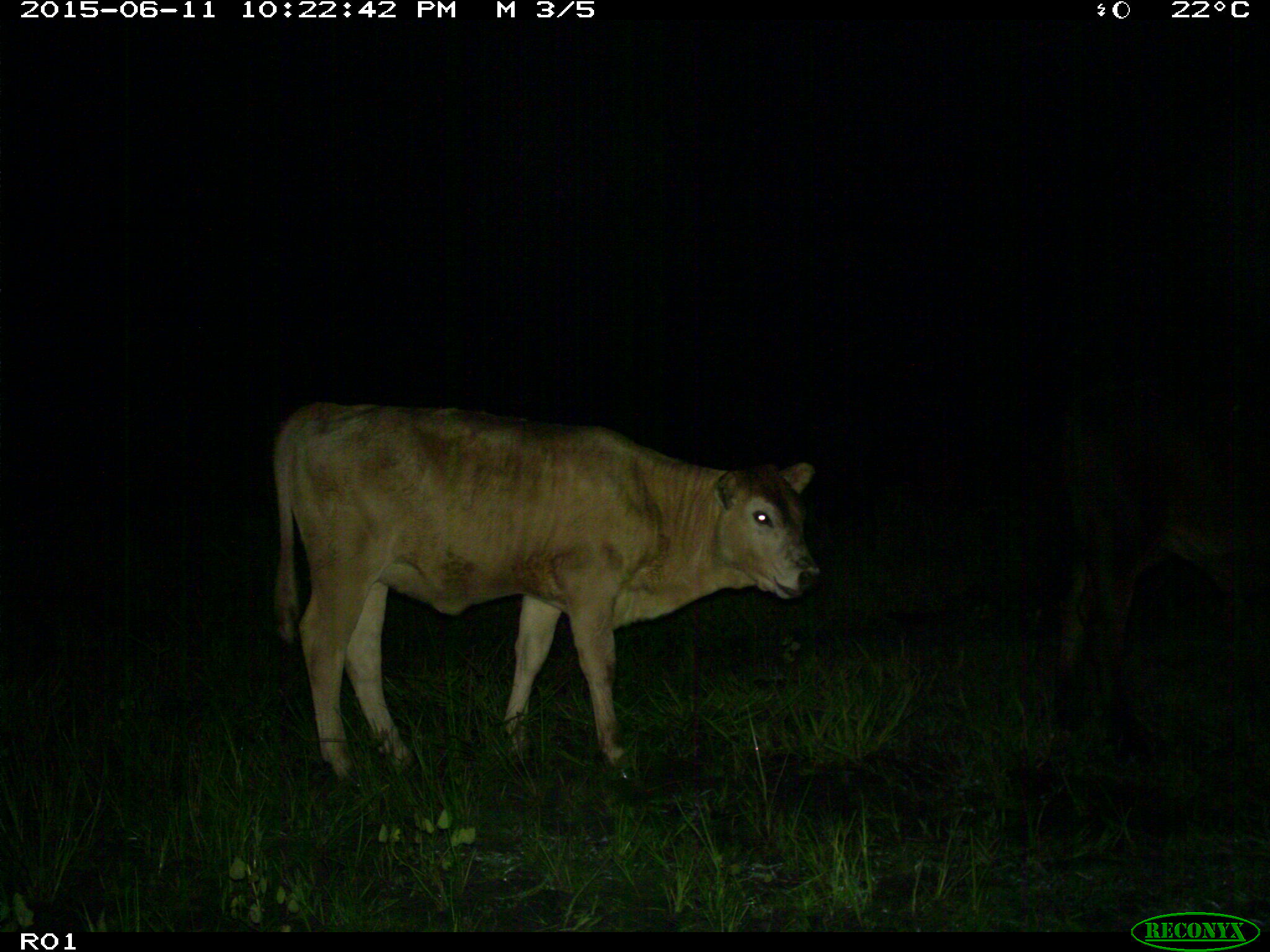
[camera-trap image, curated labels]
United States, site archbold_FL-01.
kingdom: Animalia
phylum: Chordata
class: Mammalia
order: Artiodactyla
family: Bovidae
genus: Bos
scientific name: Bos taurus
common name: domestic cow